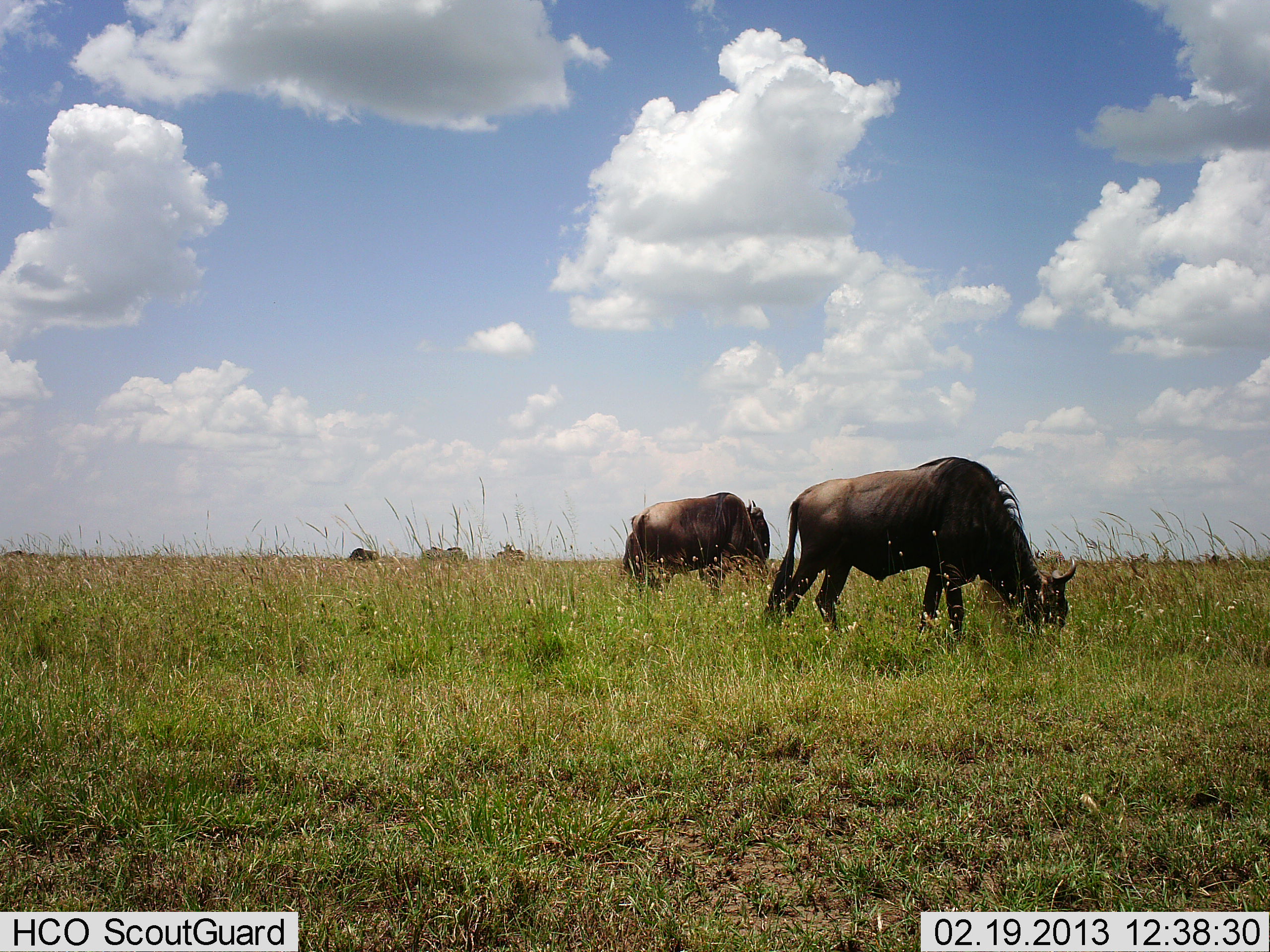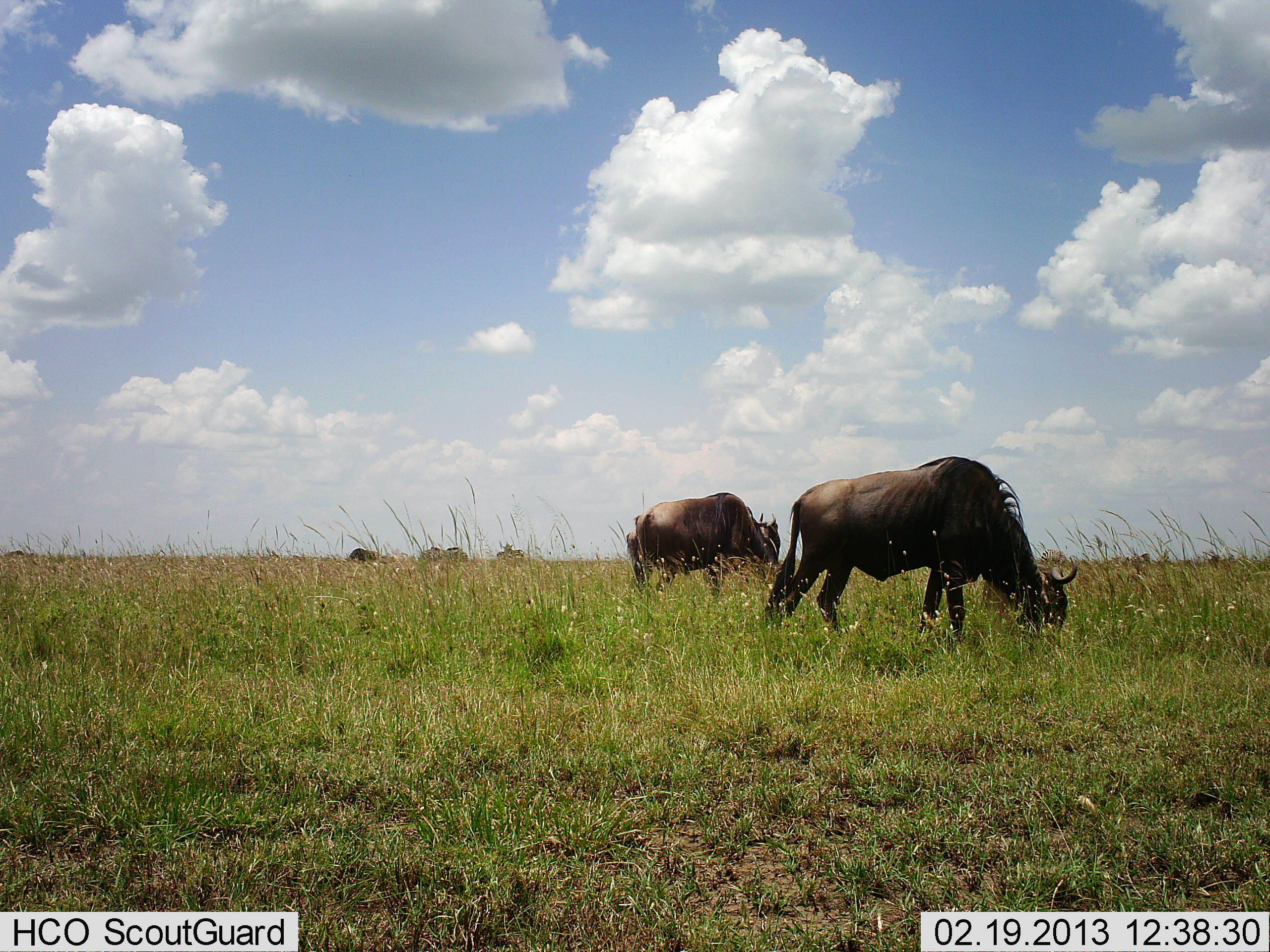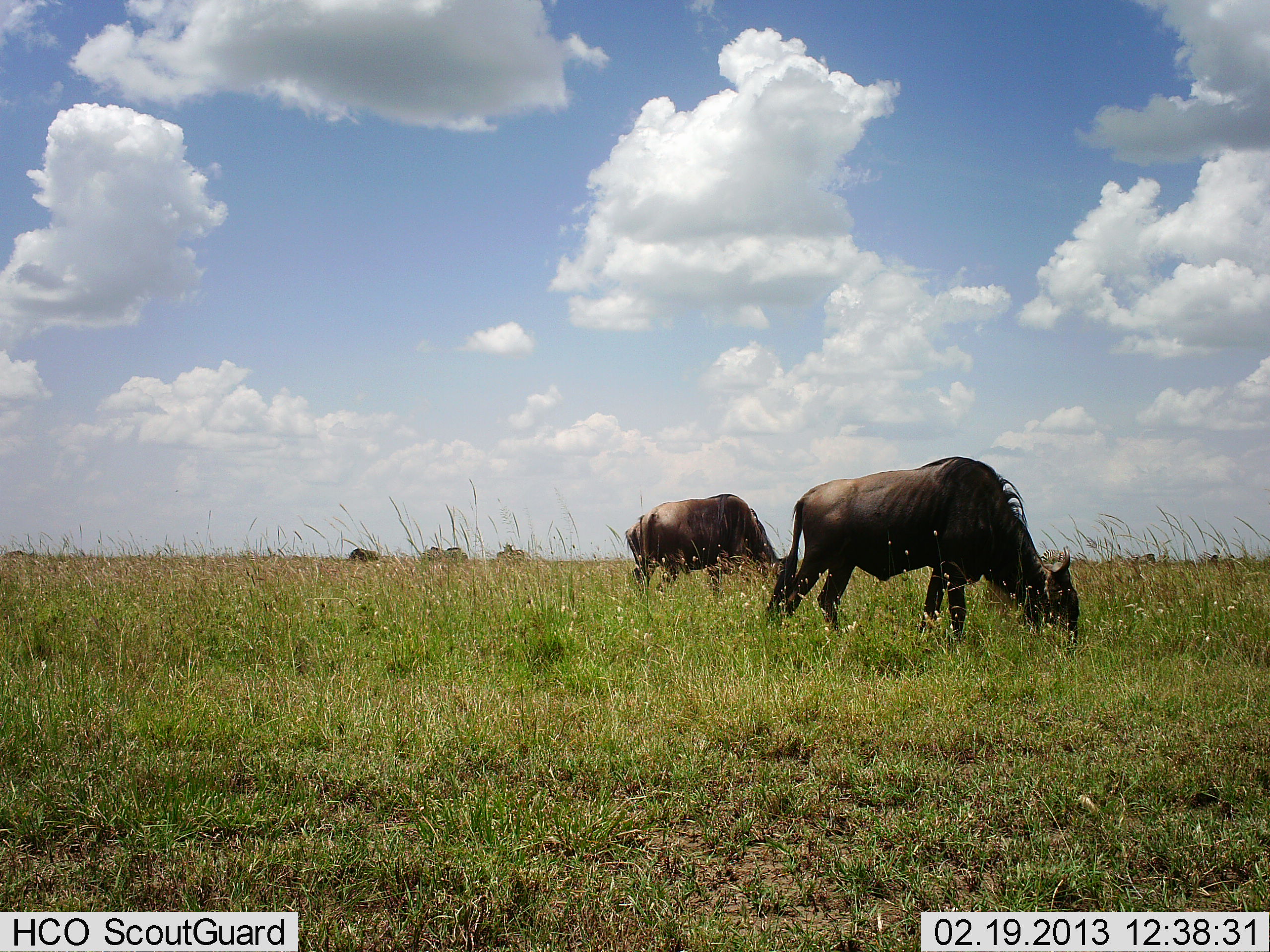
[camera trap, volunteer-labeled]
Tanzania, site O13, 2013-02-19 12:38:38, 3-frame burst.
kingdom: Animalia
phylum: Chordata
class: Mammalia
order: Artiodactyla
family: Bovidae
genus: Connochaetes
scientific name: Connochaetes taurinus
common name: blue wildebeest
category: wildebeest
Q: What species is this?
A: Wildebeest (blue wildebeest) (Connochaetes taurinus).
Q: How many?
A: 3.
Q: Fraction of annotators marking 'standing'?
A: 20%.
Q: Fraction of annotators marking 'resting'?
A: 0%.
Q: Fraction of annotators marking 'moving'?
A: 0%.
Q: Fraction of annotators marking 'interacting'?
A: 0%.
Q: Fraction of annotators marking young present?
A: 0%.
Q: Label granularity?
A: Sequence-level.